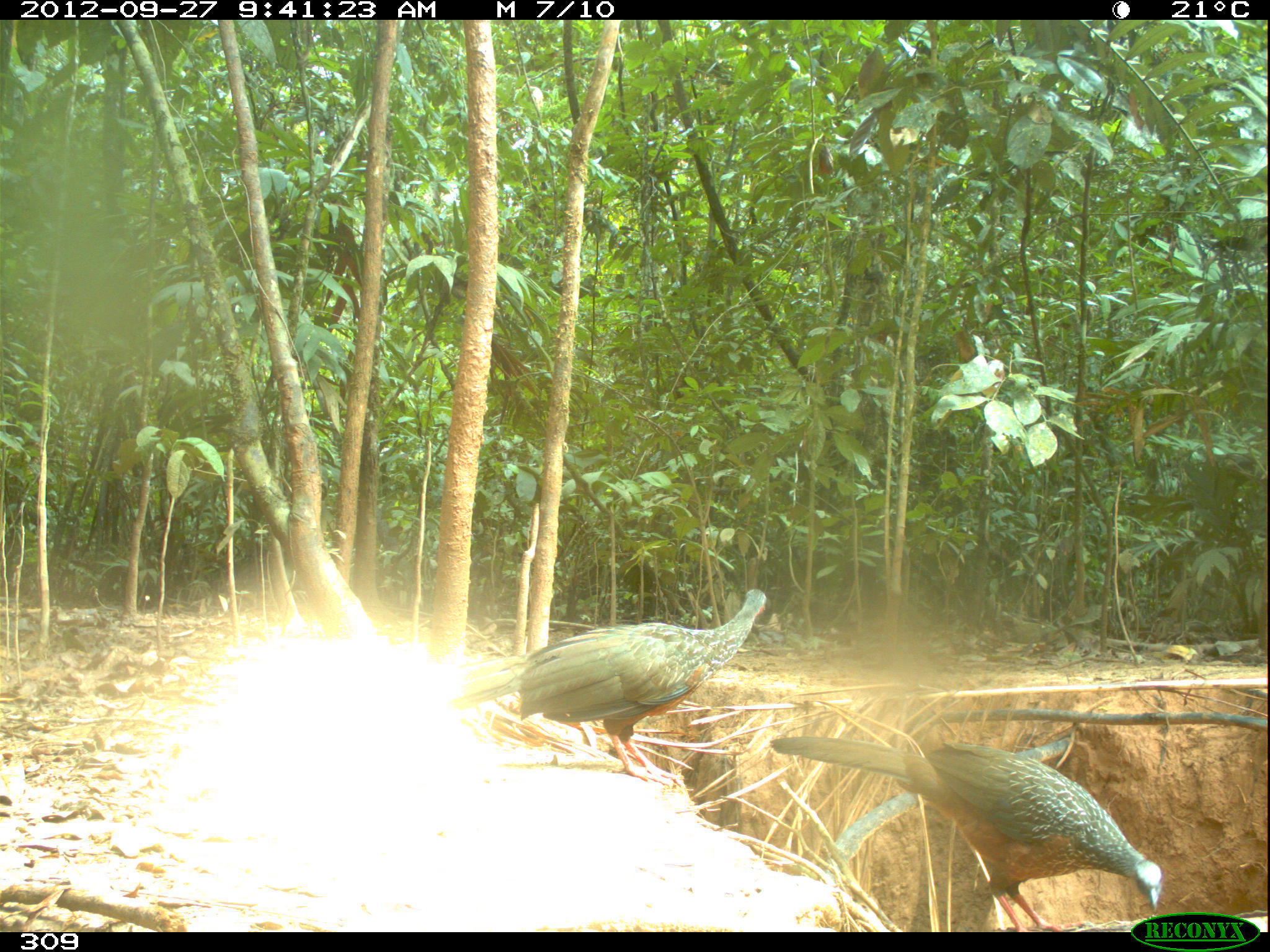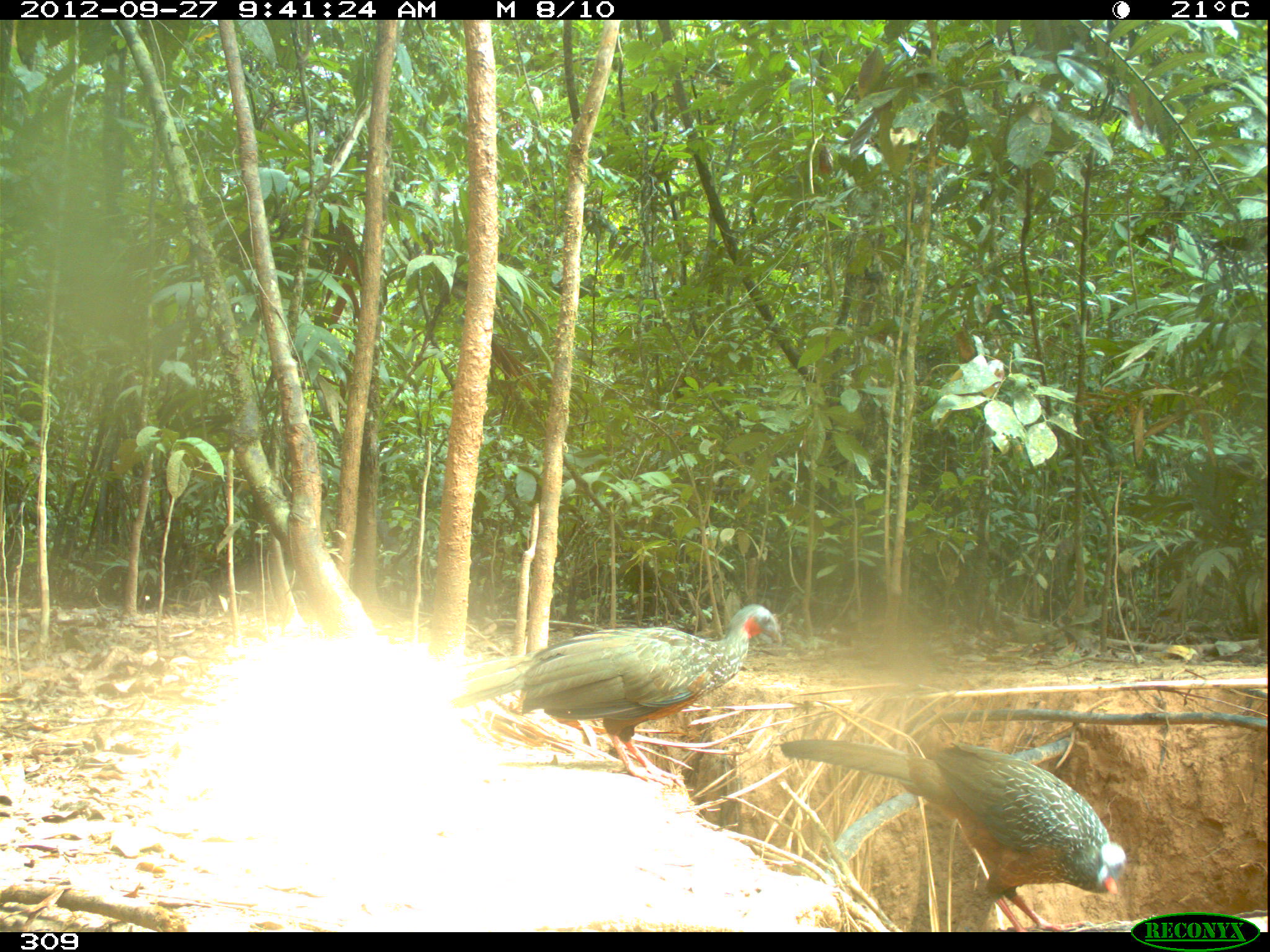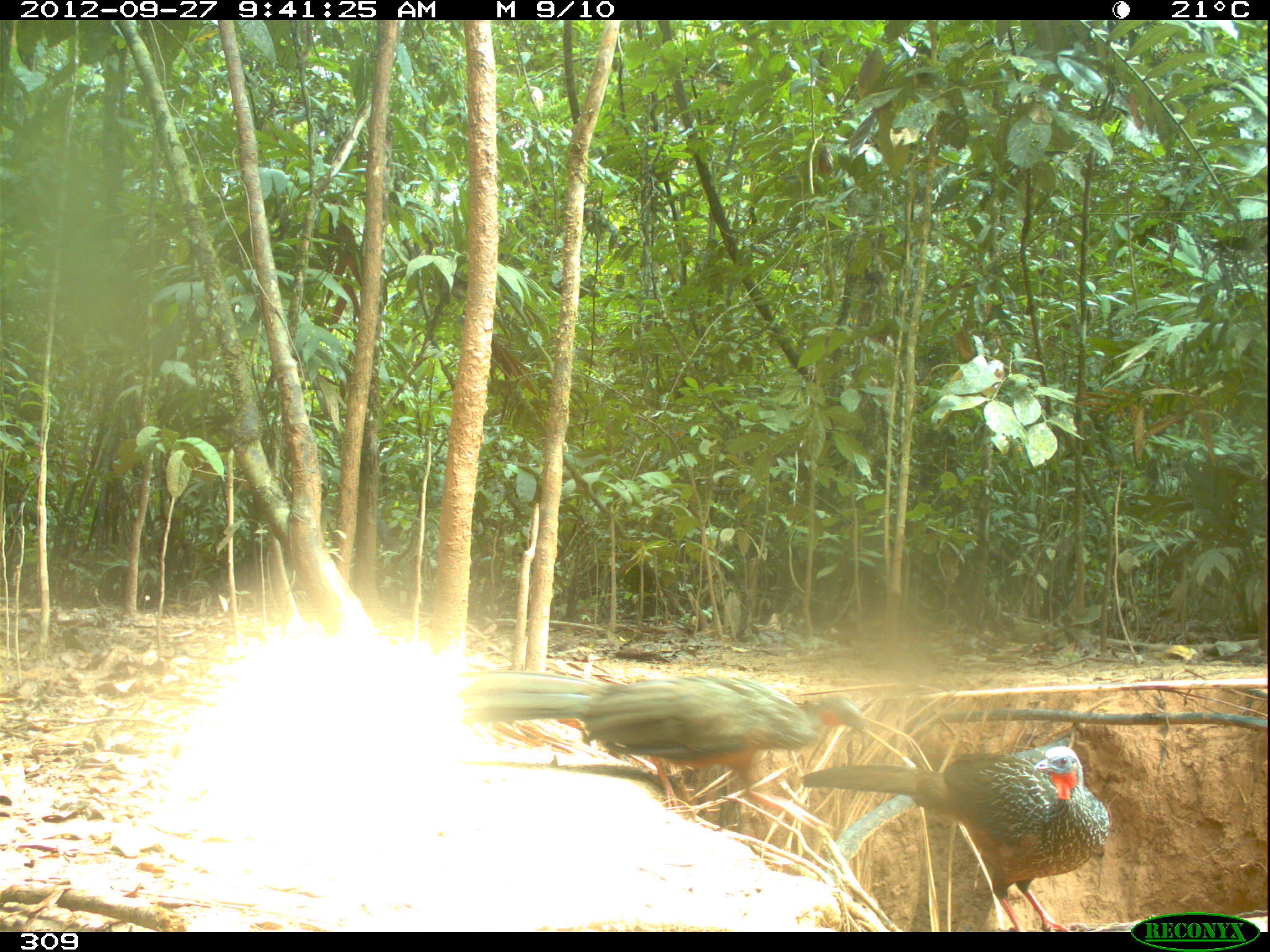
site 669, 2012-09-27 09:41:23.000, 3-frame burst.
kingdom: Animalia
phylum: Chordata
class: Aves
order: Galliformes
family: Cracidae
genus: Penelope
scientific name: Penelope jacquacu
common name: spix's guan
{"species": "Penelope jacquacu (spix's guan)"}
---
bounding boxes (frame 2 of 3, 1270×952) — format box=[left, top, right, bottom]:
penelope jacquacu: box=[780, 738, 1124, 930]; box=[439, 604, 781, 787]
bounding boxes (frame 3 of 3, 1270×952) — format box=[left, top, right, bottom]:
penelope jacquacu: box=[457, 666, 863, 831]; box=[802, 746, 1105, 929]